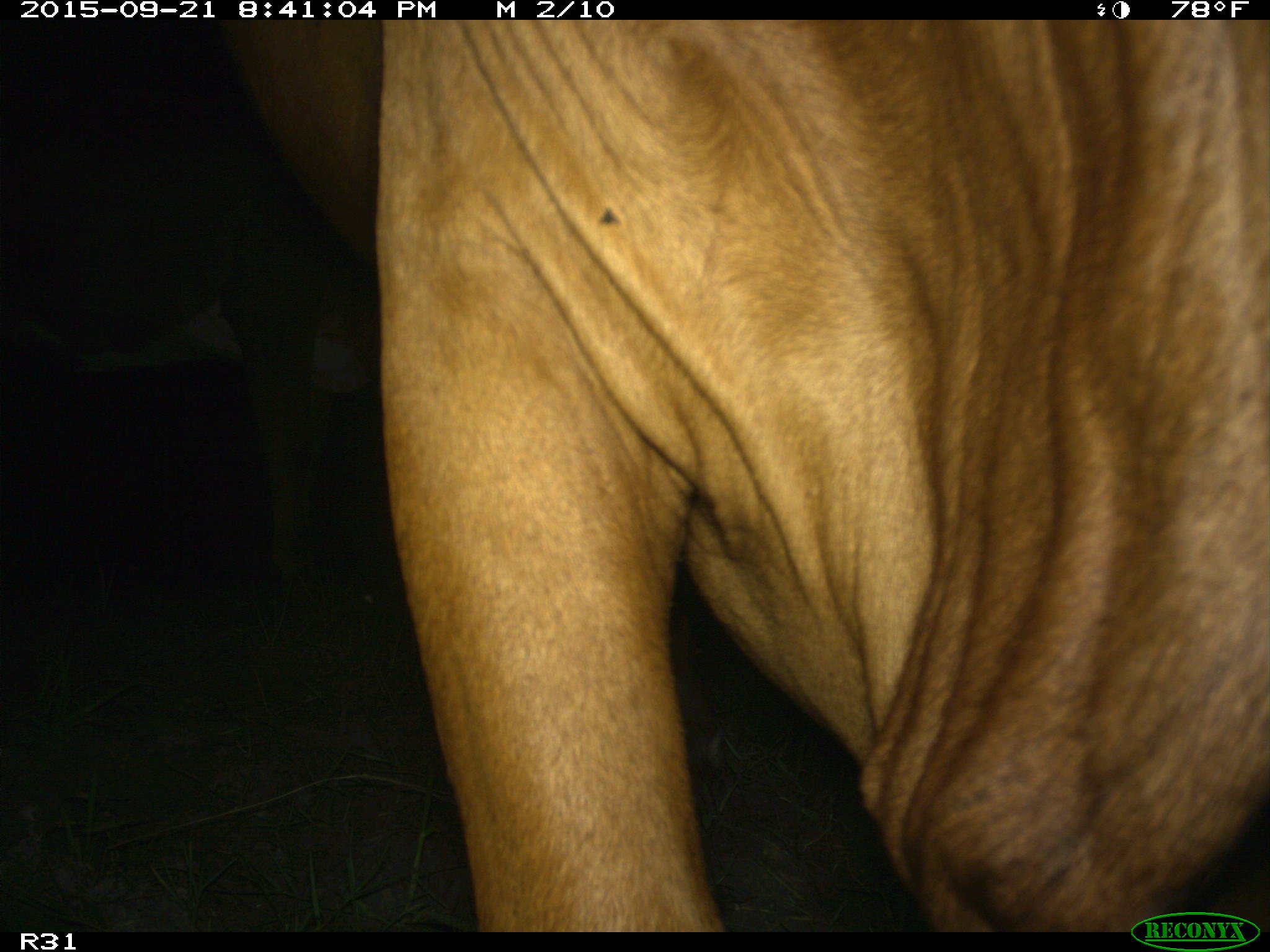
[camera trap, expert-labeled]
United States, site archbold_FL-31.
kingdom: Animalia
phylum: Chordata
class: Mammalia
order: Artiodactyla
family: Bovidae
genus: Bos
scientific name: Bos taurus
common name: domestic cow